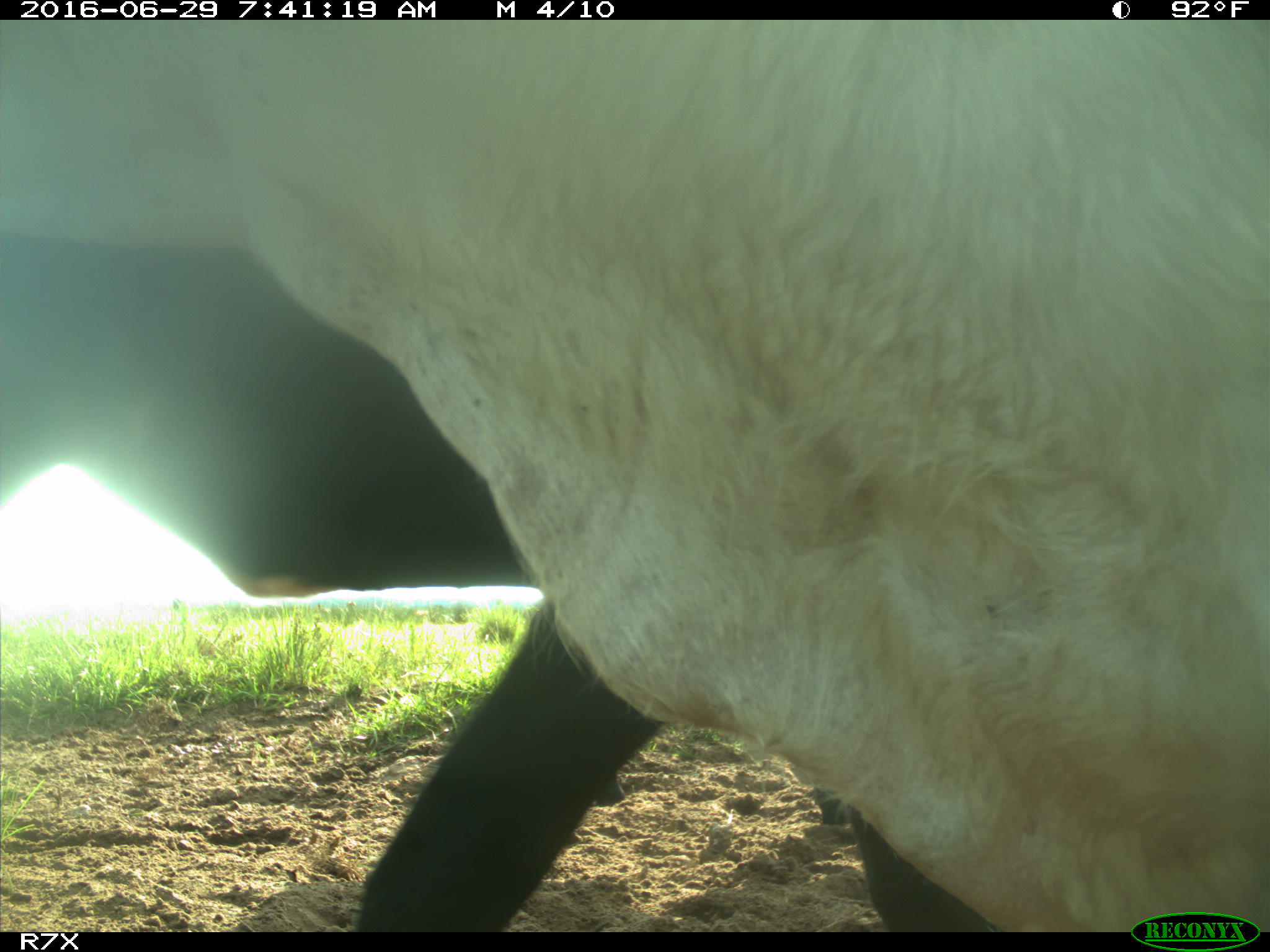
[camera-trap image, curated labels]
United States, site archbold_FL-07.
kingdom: Animalia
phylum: Chordata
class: Mammalia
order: Artiodactyla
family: Bovidae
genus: Bos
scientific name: Bos taurus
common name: domestic cow